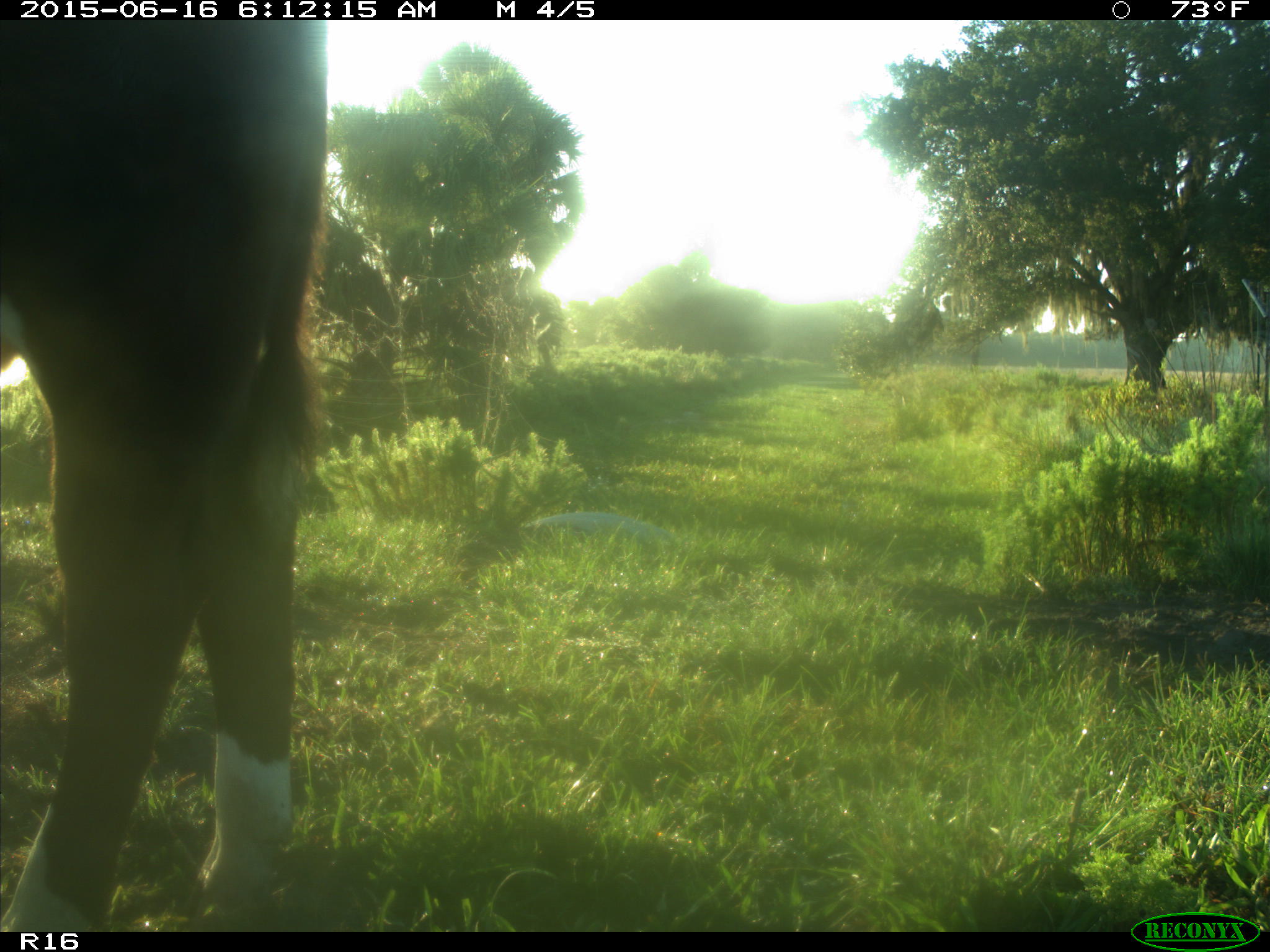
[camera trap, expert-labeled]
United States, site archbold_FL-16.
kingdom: Animalia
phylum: Chordata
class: Mammalia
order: Artiodactyla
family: Bovidae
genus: Bos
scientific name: Bos taurus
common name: domestic cow